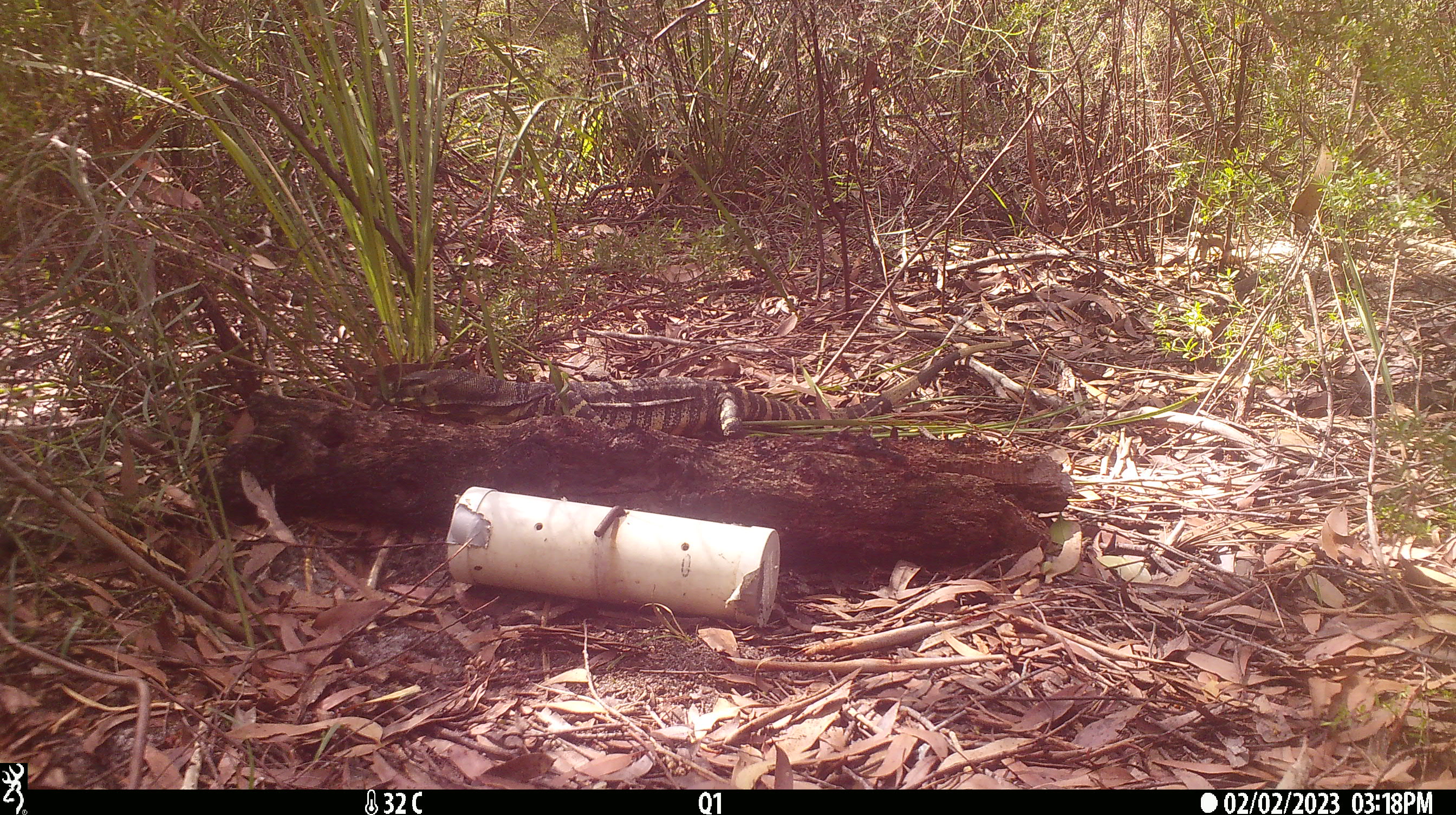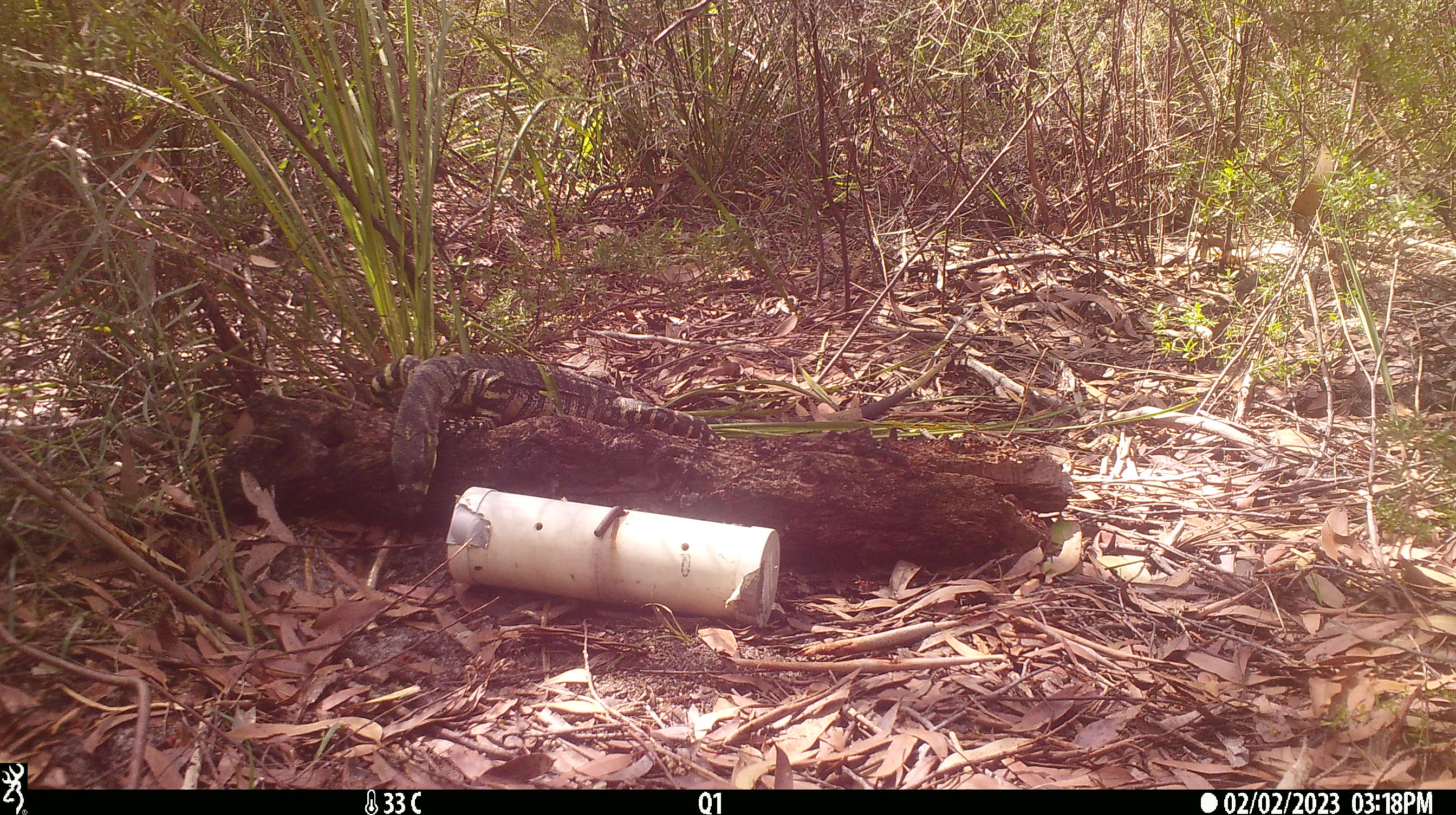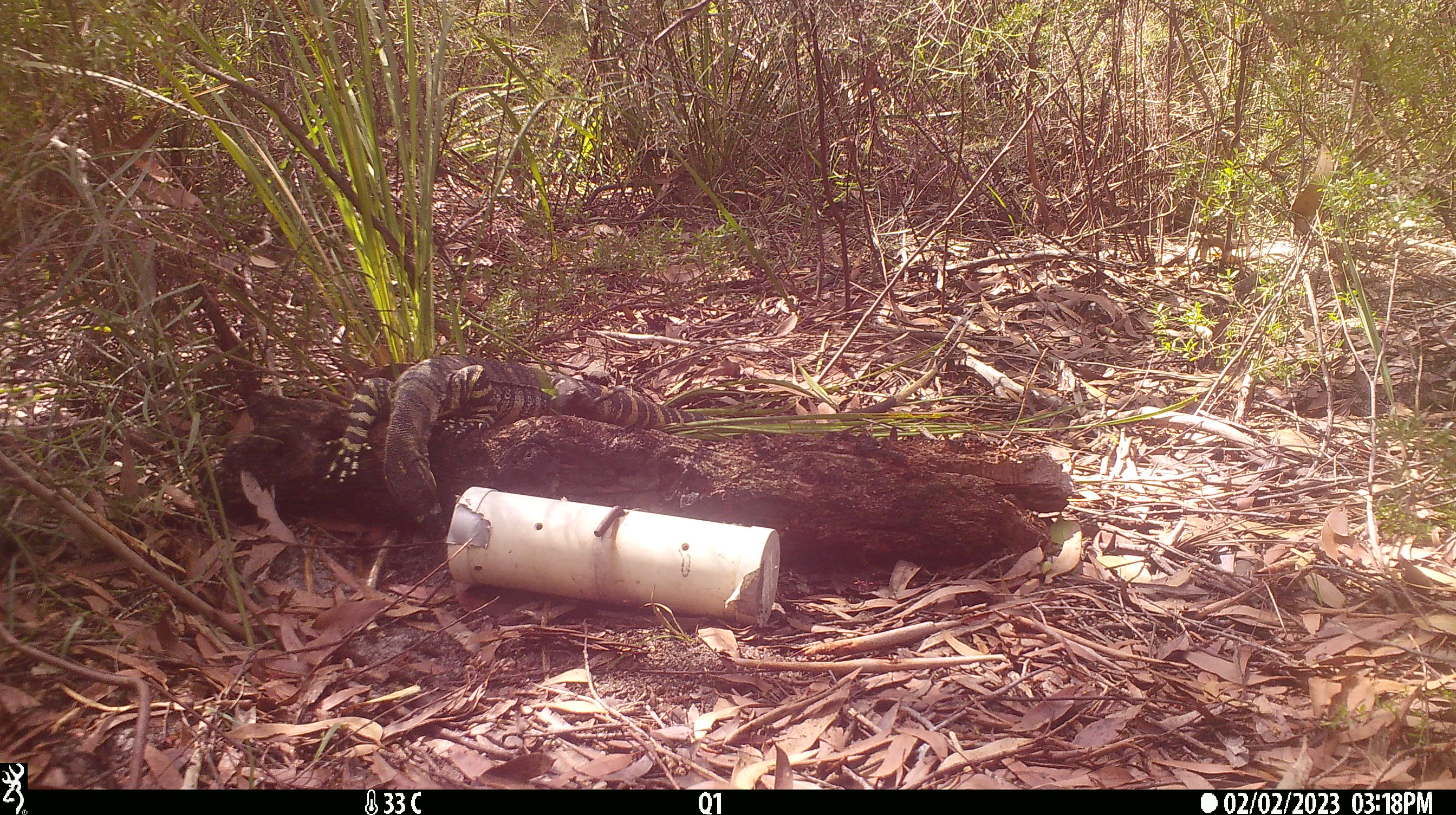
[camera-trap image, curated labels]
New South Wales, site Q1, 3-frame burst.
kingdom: Animalia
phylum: Chordata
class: Reptilia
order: Squamata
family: Varanidae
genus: Varanus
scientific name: Varanus varius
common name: lace monitor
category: goanna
Goanna (lace monitor) (Varanus varius).